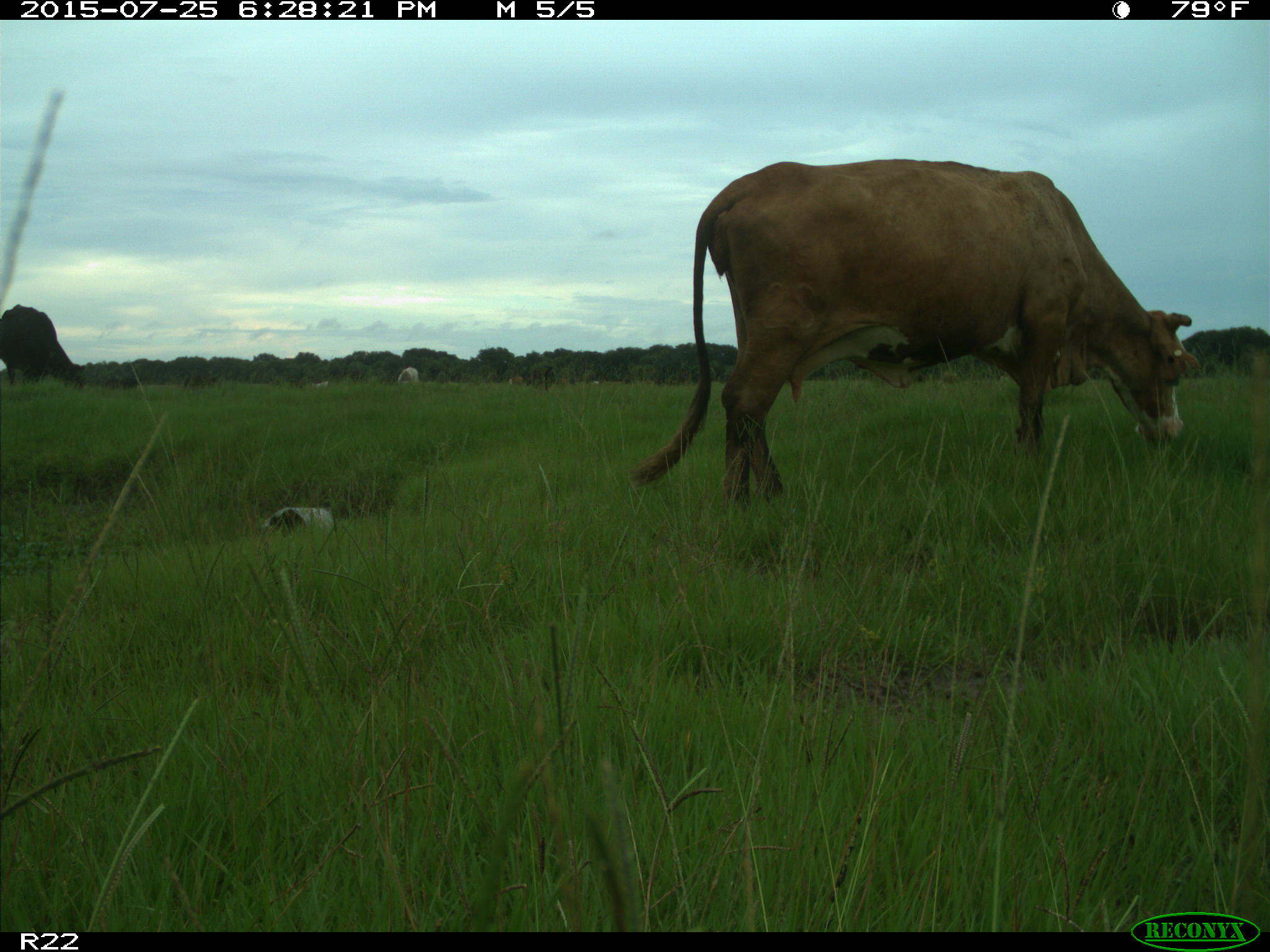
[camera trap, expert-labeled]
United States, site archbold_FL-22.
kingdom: Animalia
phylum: Chordata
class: Mammalia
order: Artiodactyla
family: Bovidae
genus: Bos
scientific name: Bos taurus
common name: domestic cow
Bos taurus (domestic cow).